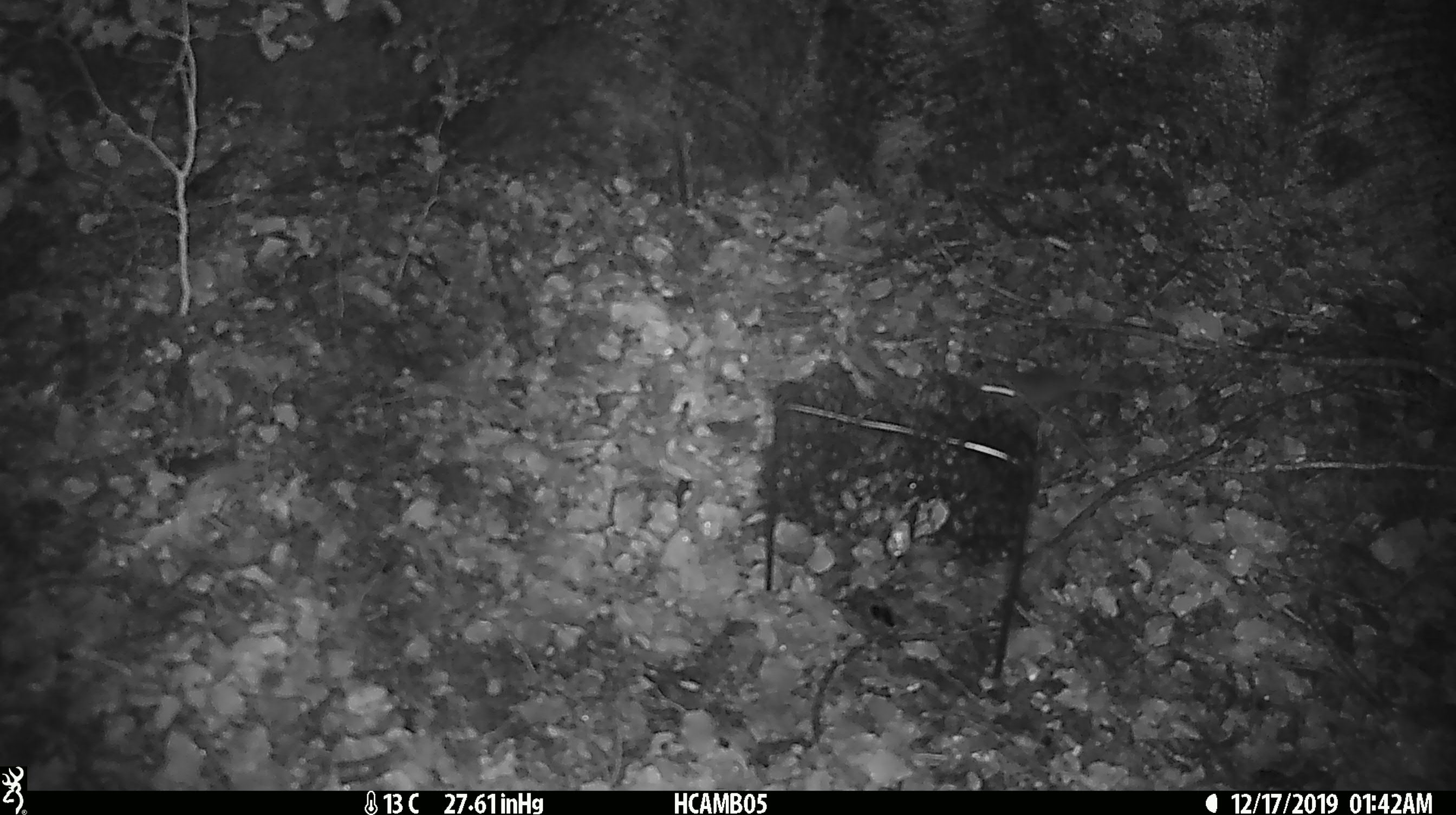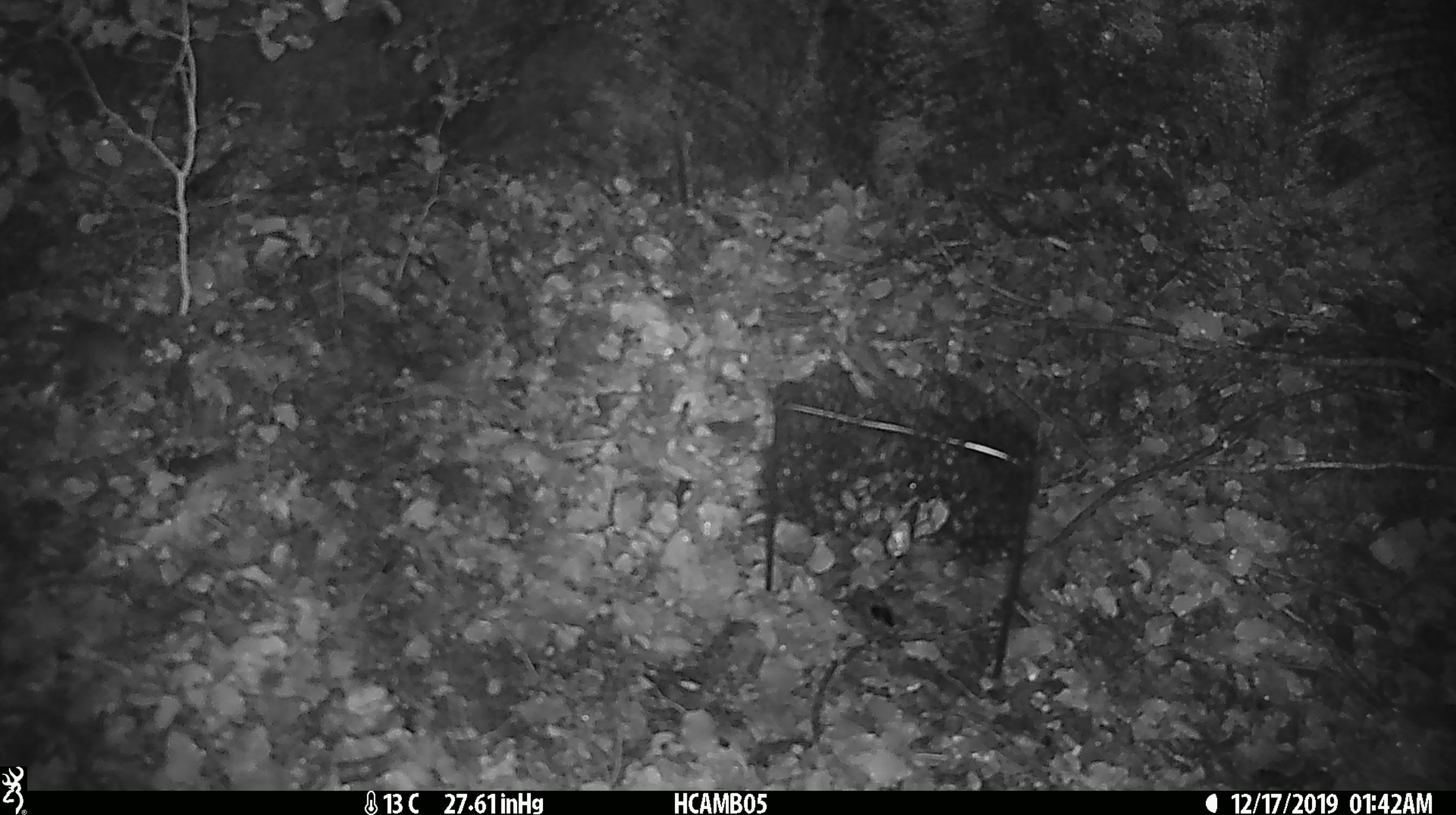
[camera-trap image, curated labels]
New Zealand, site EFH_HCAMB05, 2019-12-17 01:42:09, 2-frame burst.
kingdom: Animalia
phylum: Chordata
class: Mammalia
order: Rodentia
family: Muridae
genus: Mus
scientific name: Mus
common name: mouse